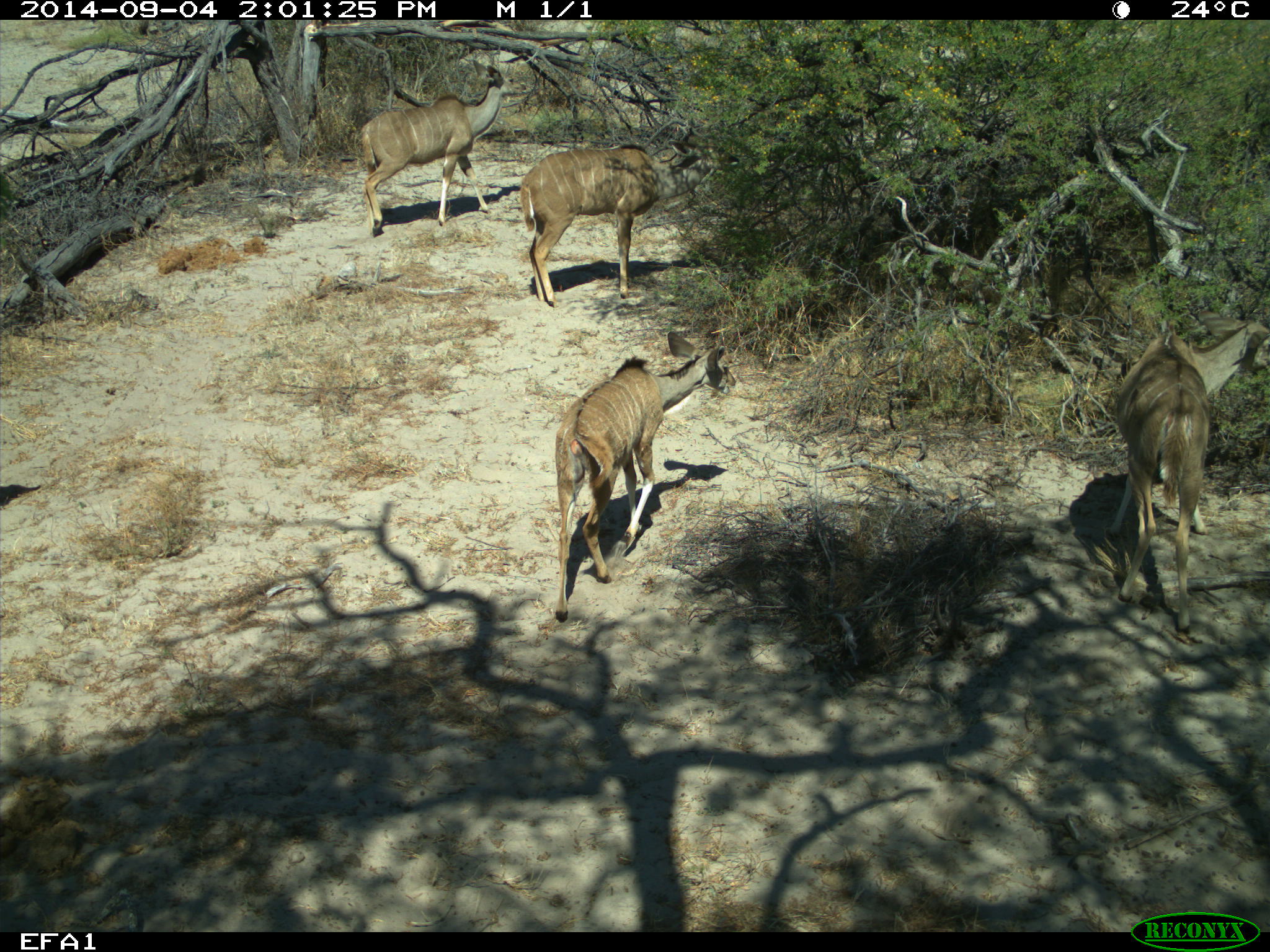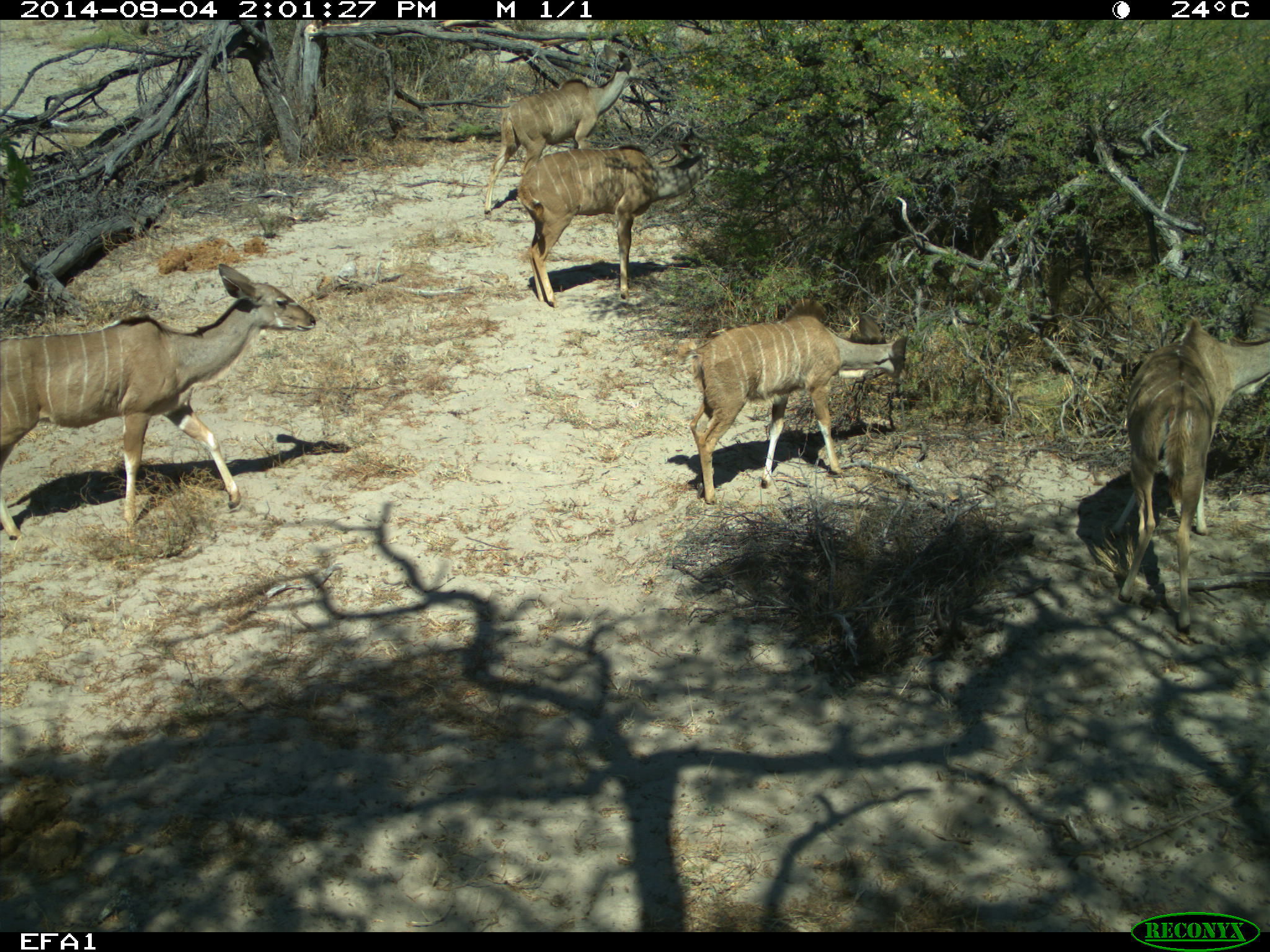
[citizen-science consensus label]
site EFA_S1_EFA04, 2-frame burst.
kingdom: Animalia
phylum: Chordata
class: Mammalia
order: Artiodactyla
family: Bovidae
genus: Tragelaphus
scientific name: Tragelaphus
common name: kudu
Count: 5.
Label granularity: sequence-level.